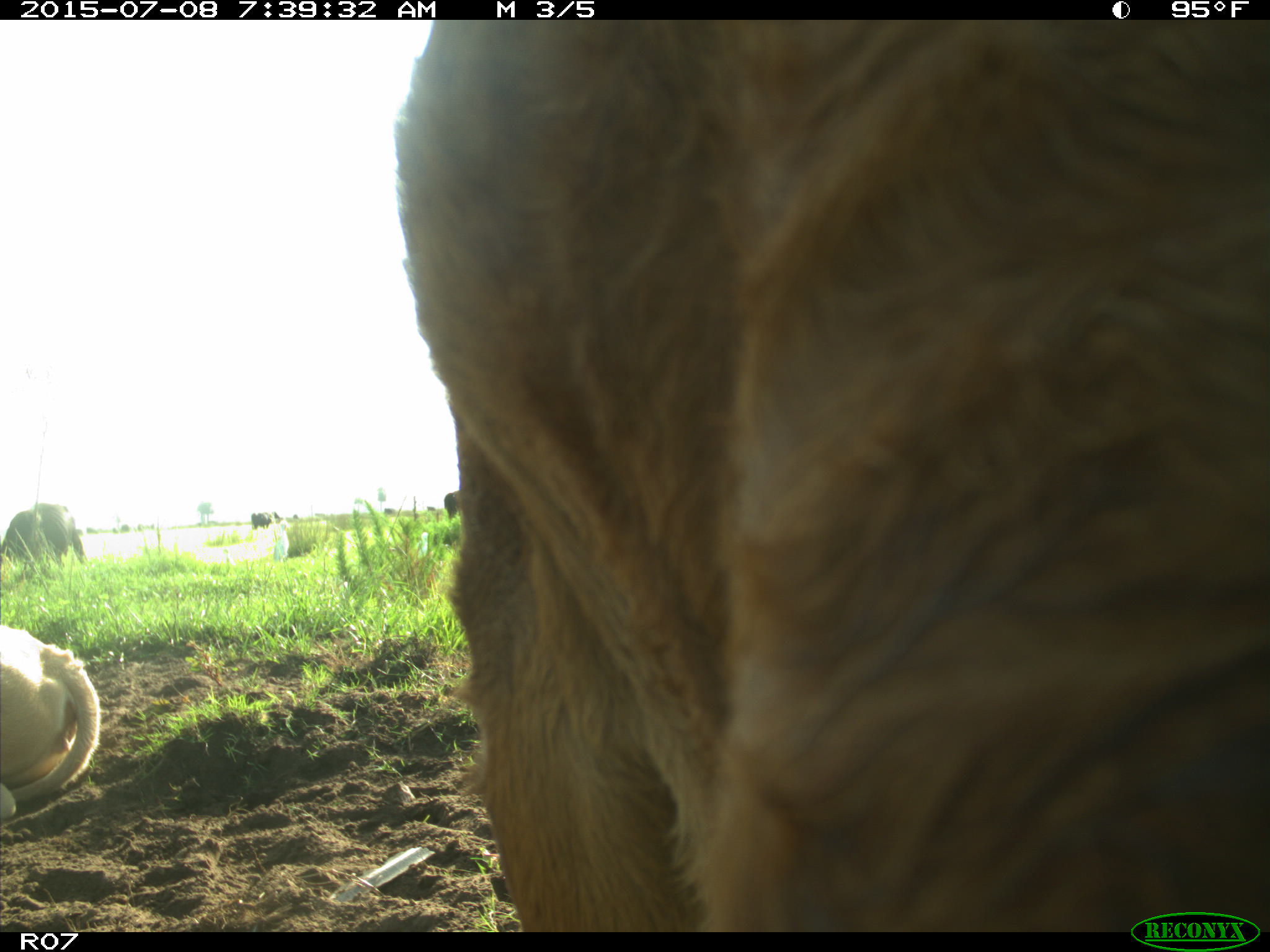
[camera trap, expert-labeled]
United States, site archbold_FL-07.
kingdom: Animalia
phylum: Chordata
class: Mammalia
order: Artiodactyla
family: Bovidae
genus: Bos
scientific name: Bos taurus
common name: domestic cow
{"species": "Bos taurus (domestic cow)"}